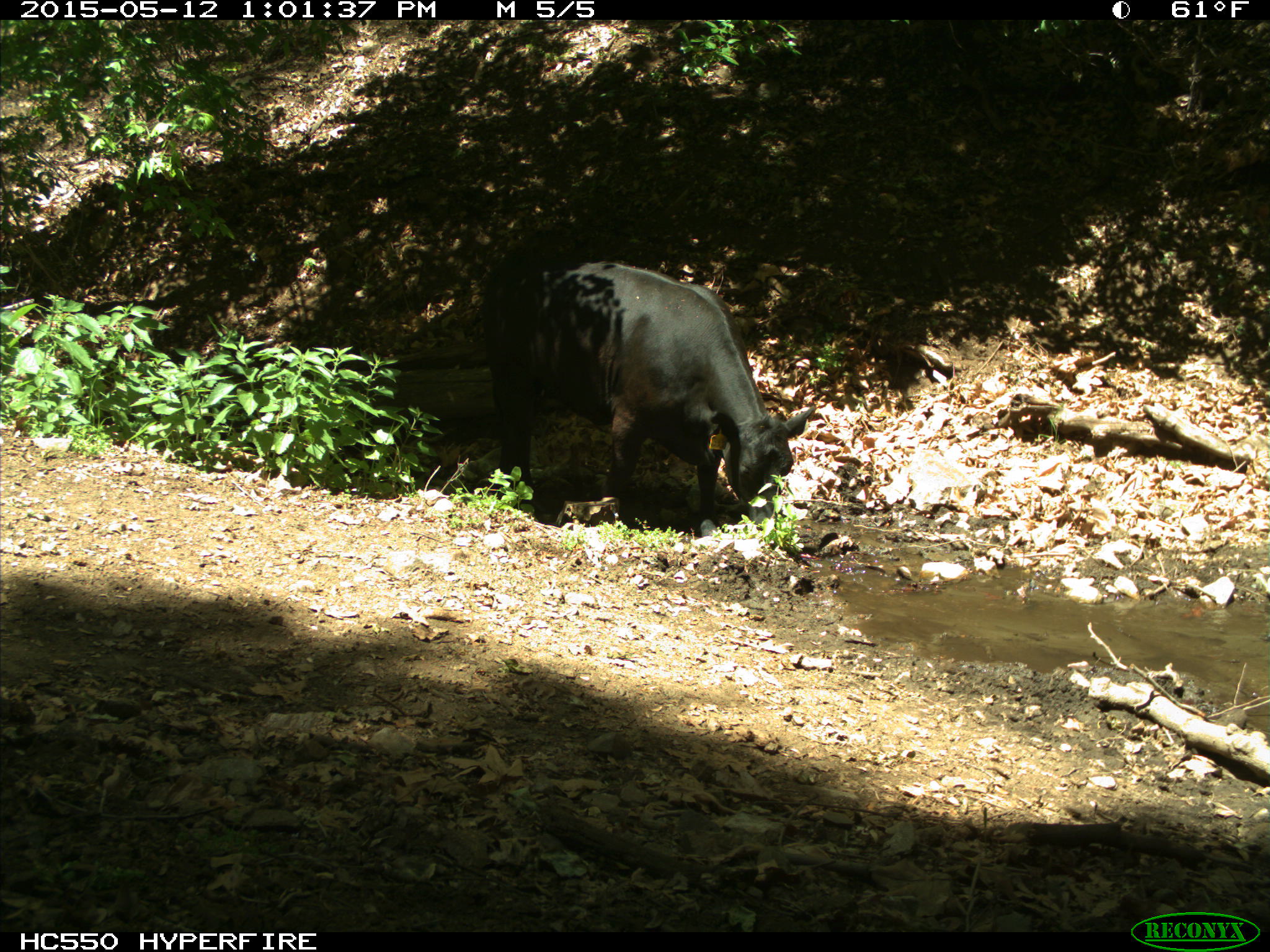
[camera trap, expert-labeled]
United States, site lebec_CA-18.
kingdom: Animalia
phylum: Chordata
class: Mammalia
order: Artiodactyla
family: Bovidae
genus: Bos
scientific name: Bos taurus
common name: domestic cow